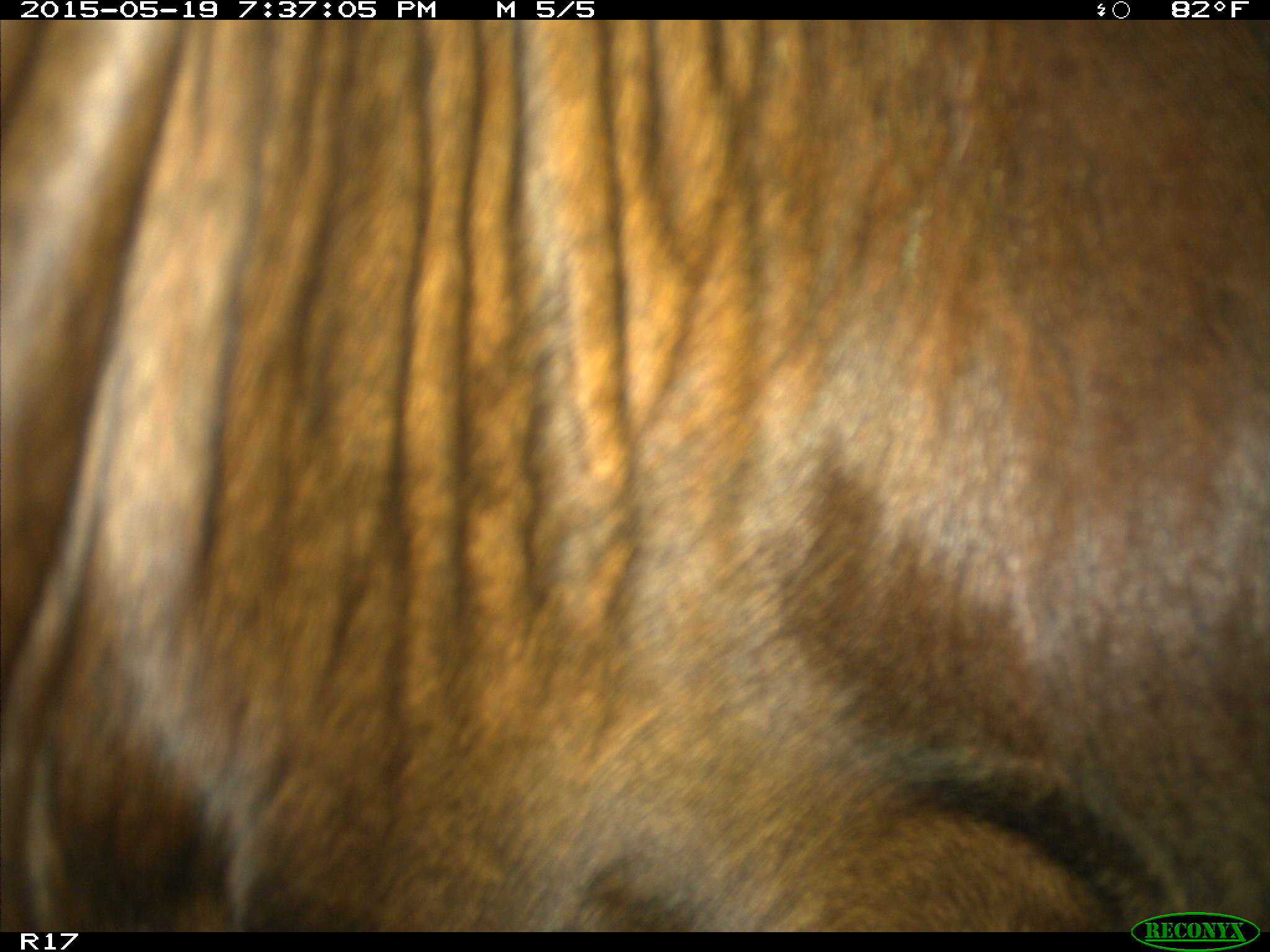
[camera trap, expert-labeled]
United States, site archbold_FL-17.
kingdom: Animalia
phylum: Chordata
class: Mammalia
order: Artiodactyla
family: Bovidae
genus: Bos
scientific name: Bos taurus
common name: domestic cow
Bos taurus (domestic cow).